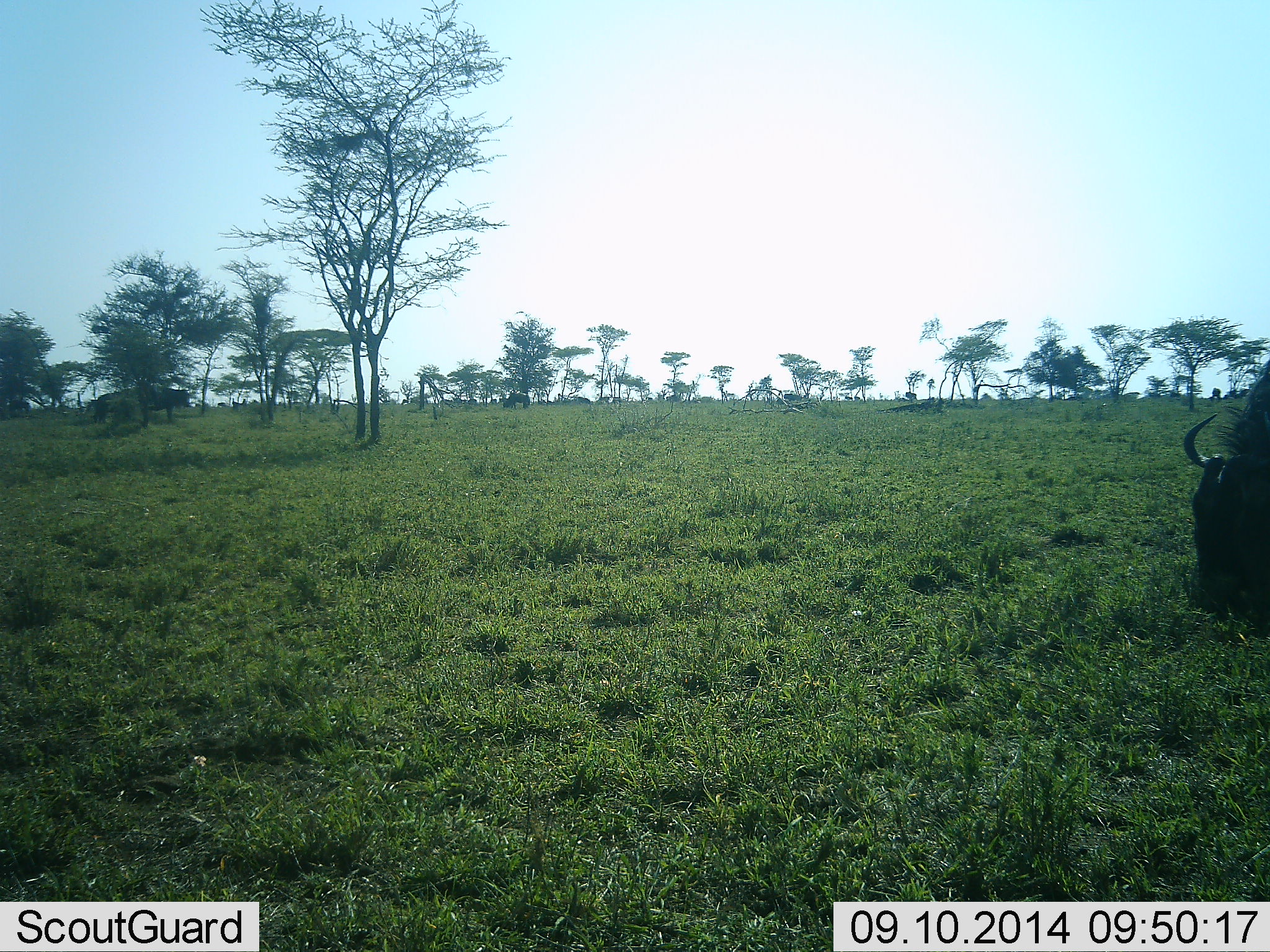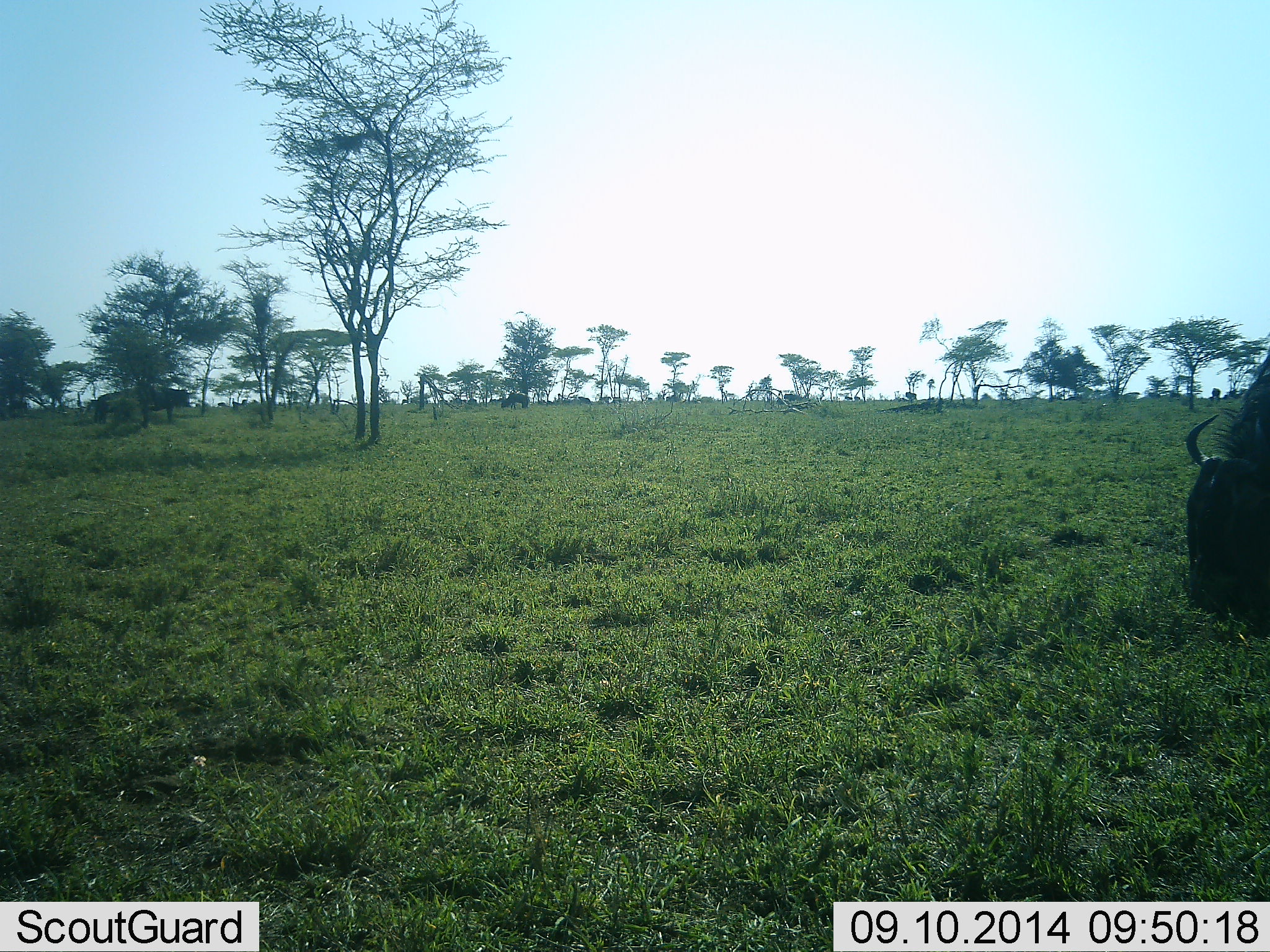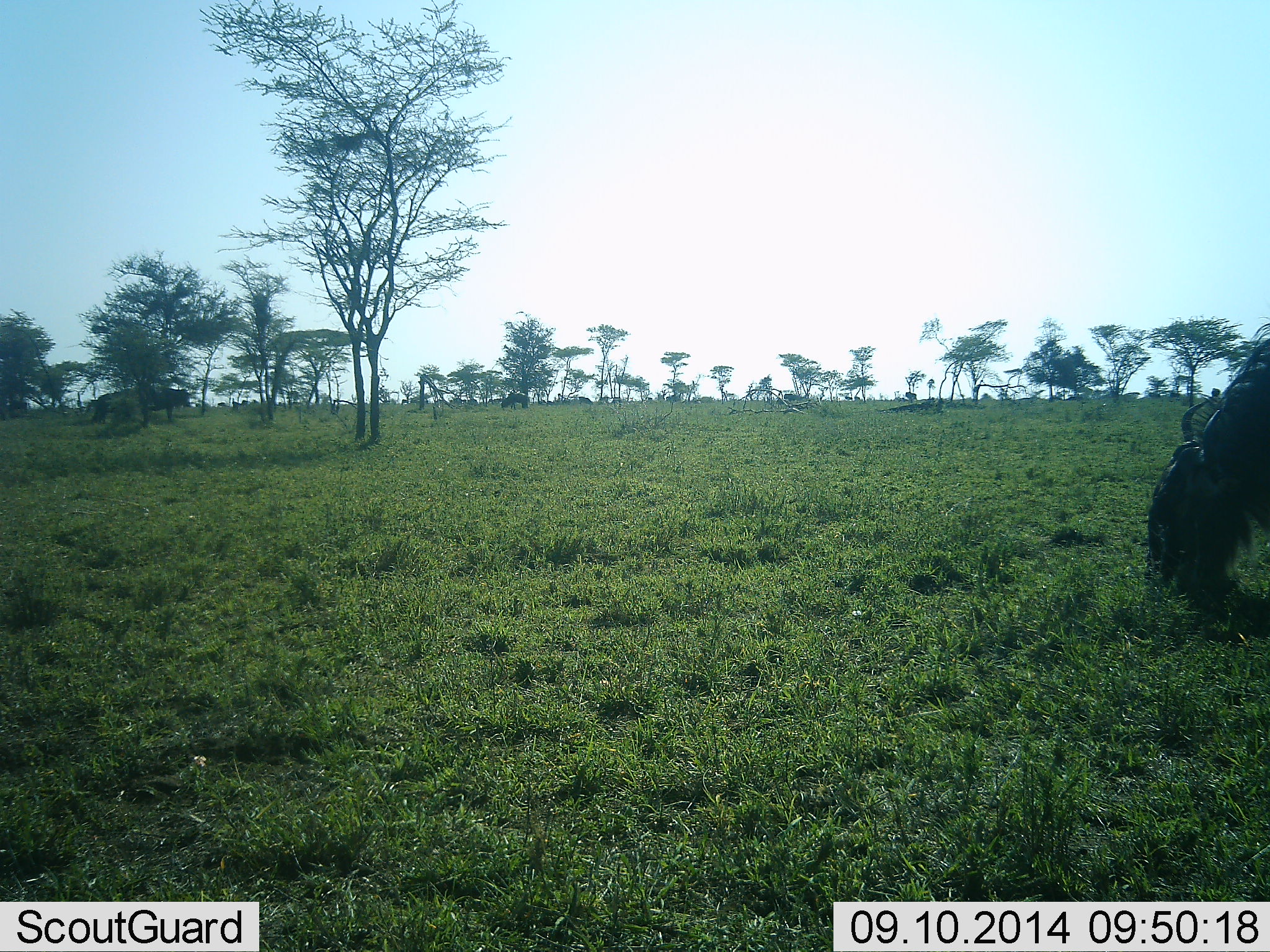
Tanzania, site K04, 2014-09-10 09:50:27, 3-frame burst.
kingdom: Animalia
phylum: Chordata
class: Mammalia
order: Artiodactyla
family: Bovidae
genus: Connochaetes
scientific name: Connochaetes taurinus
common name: blue wildebeest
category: wildebeest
Wildebeest (blue wildebeest) (Connochaetes taurinus), count 3. Behavior (volunteer vote fractions): standing 40%, resting 0%, moving 10%, interacting 0%. Young present (vote fraction): 0%. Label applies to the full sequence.